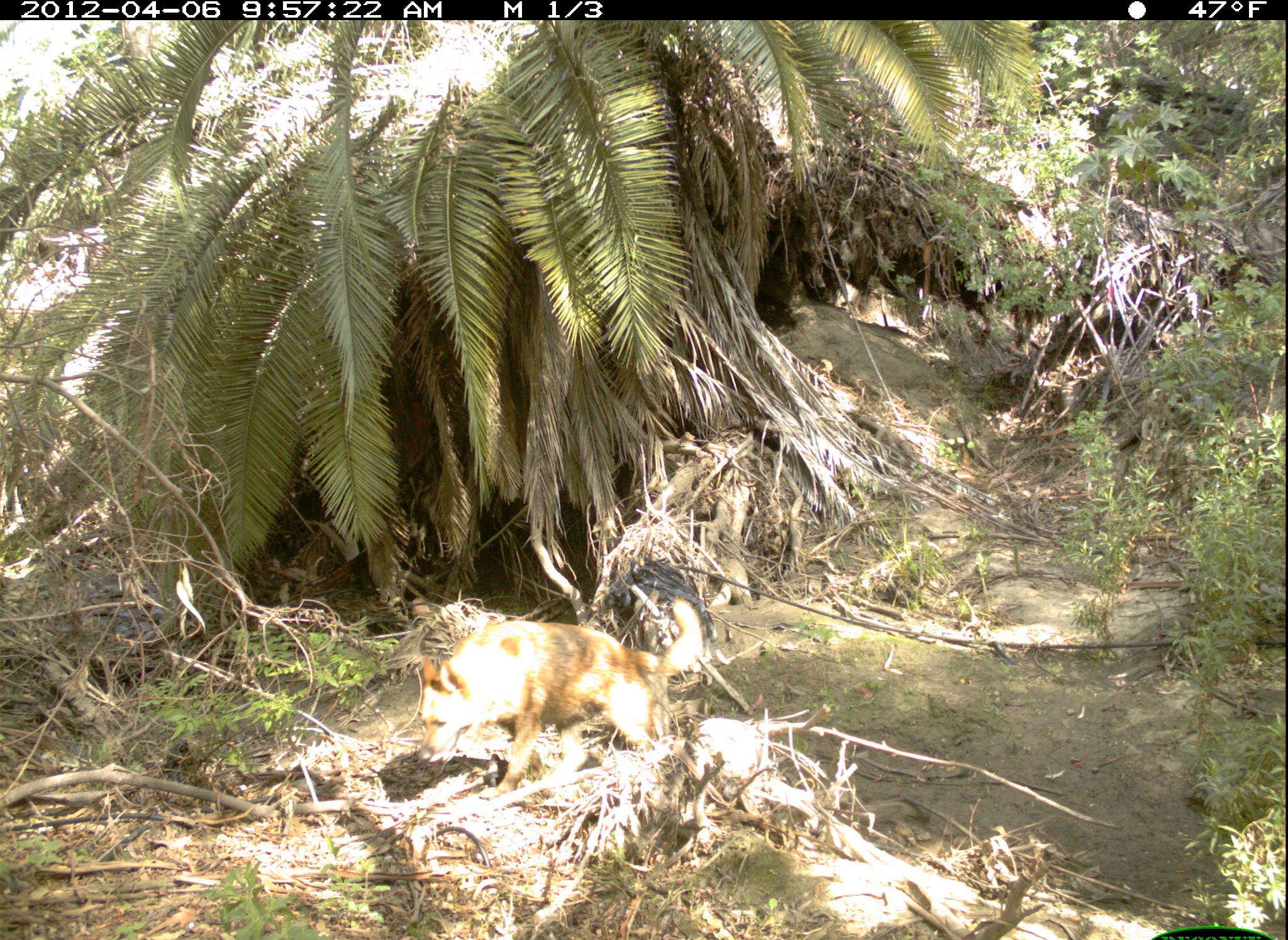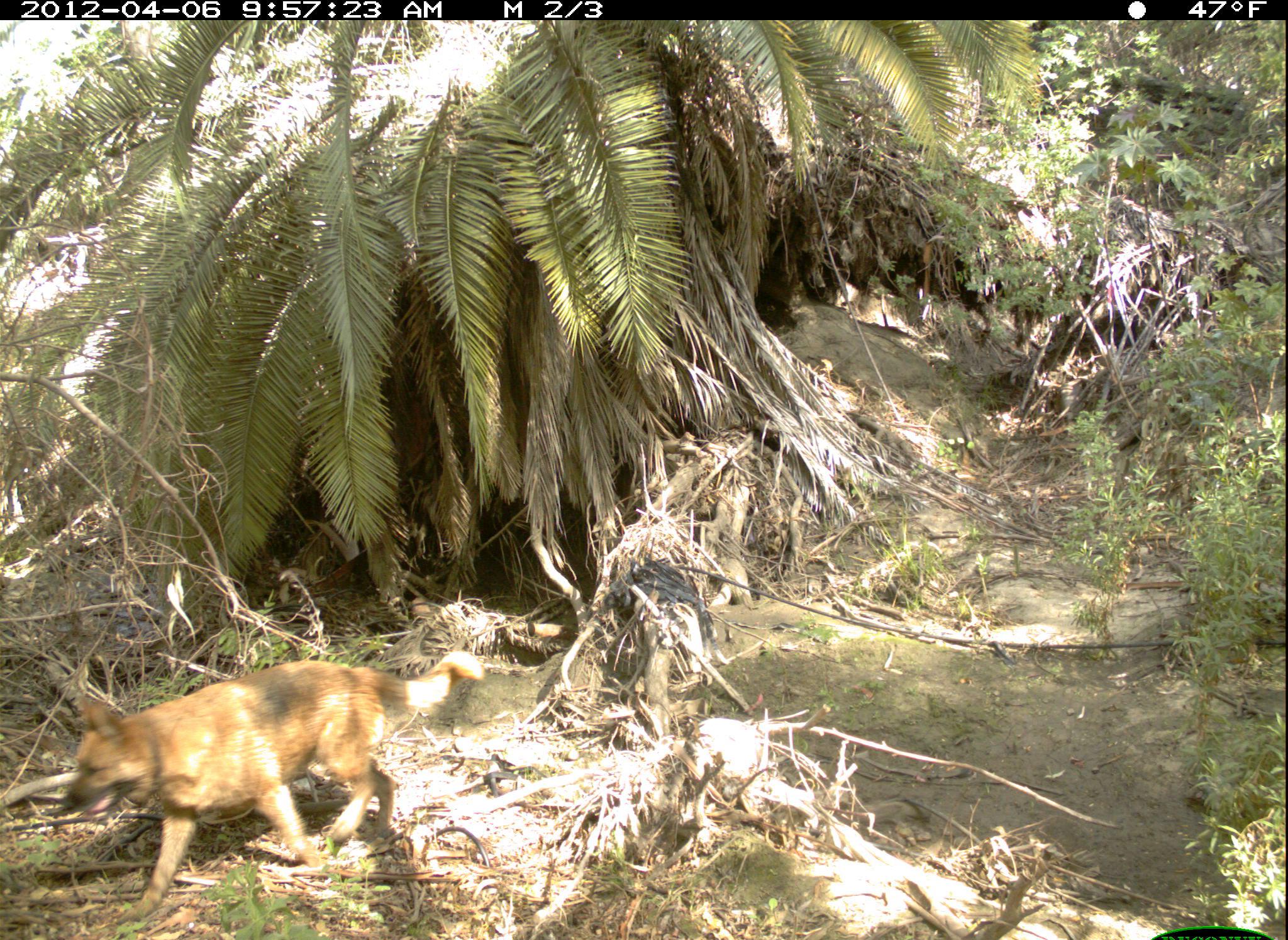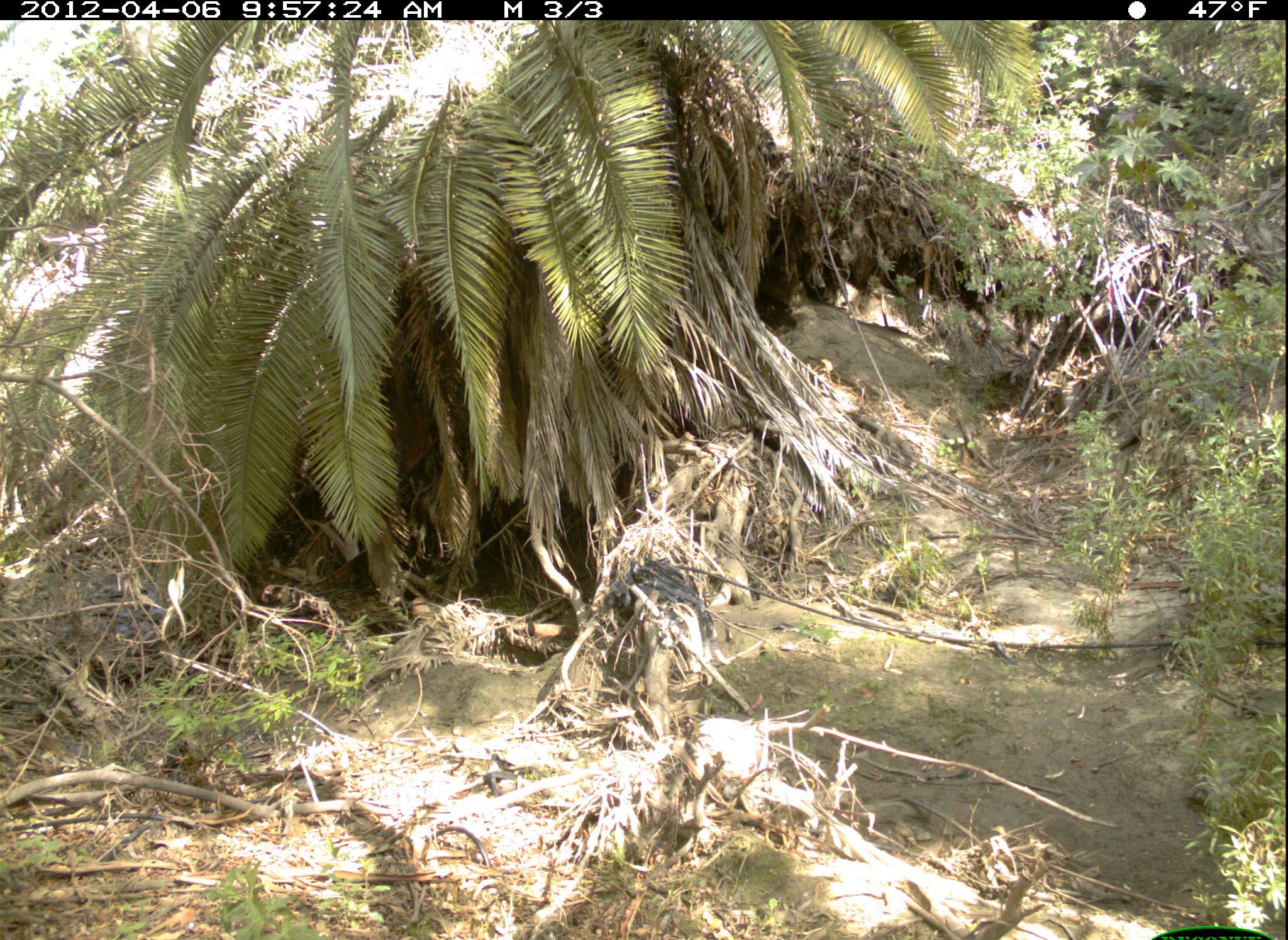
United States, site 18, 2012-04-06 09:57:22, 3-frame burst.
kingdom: Animalia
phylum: Chordata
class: Mammalia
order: Carnivora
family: Canidae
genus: Canis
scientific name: Canis familiaris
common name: domestic dog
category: dog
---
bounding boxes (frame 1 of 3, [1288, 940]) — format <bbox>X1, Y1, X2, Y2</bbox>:
dog: <bbox>417, 595, 708, 789</bbox>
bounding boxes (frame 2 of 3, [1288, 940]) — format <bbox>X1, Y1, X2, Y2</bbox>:
dog: <bbox>60, 649, 482, 915</bbox>